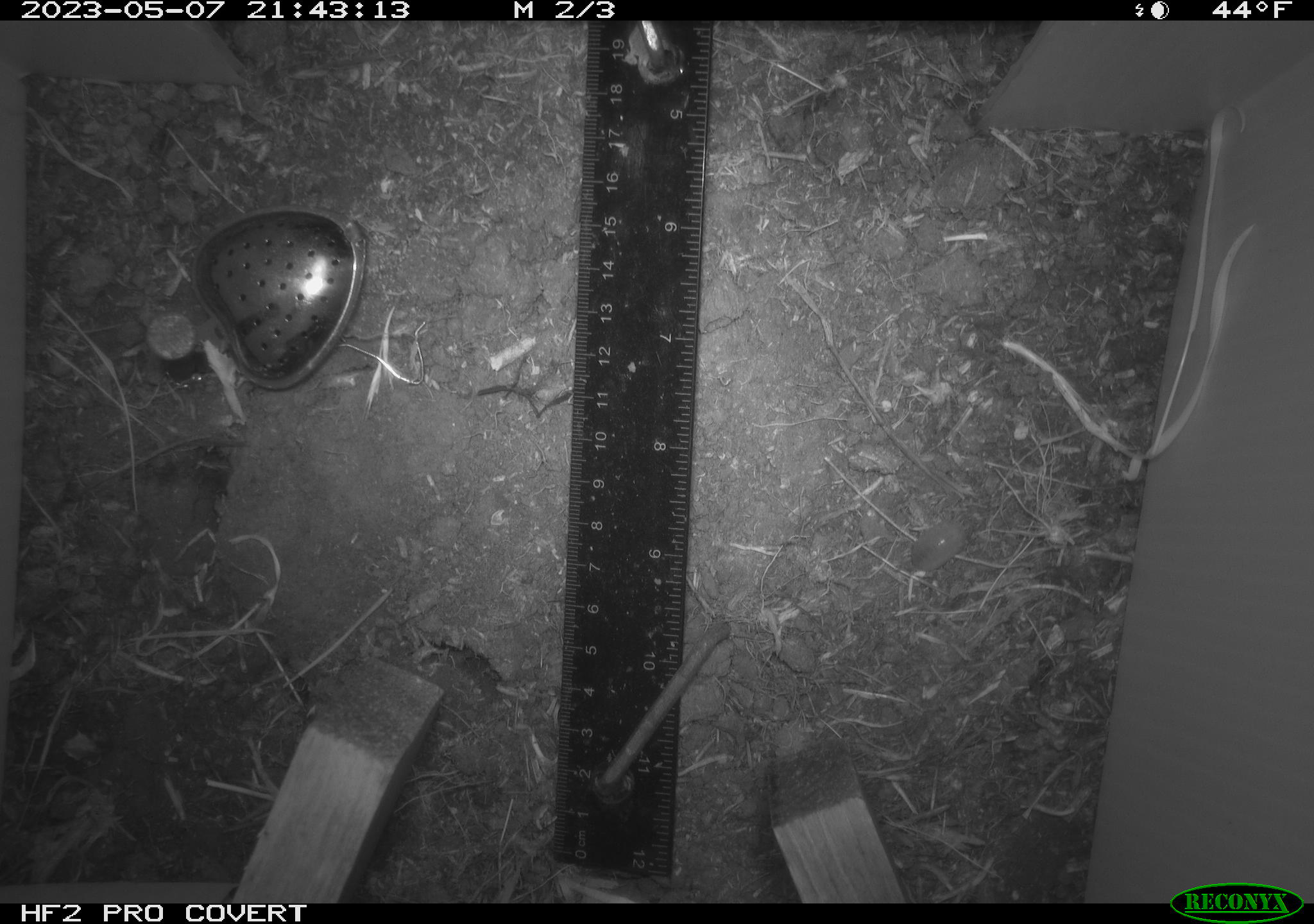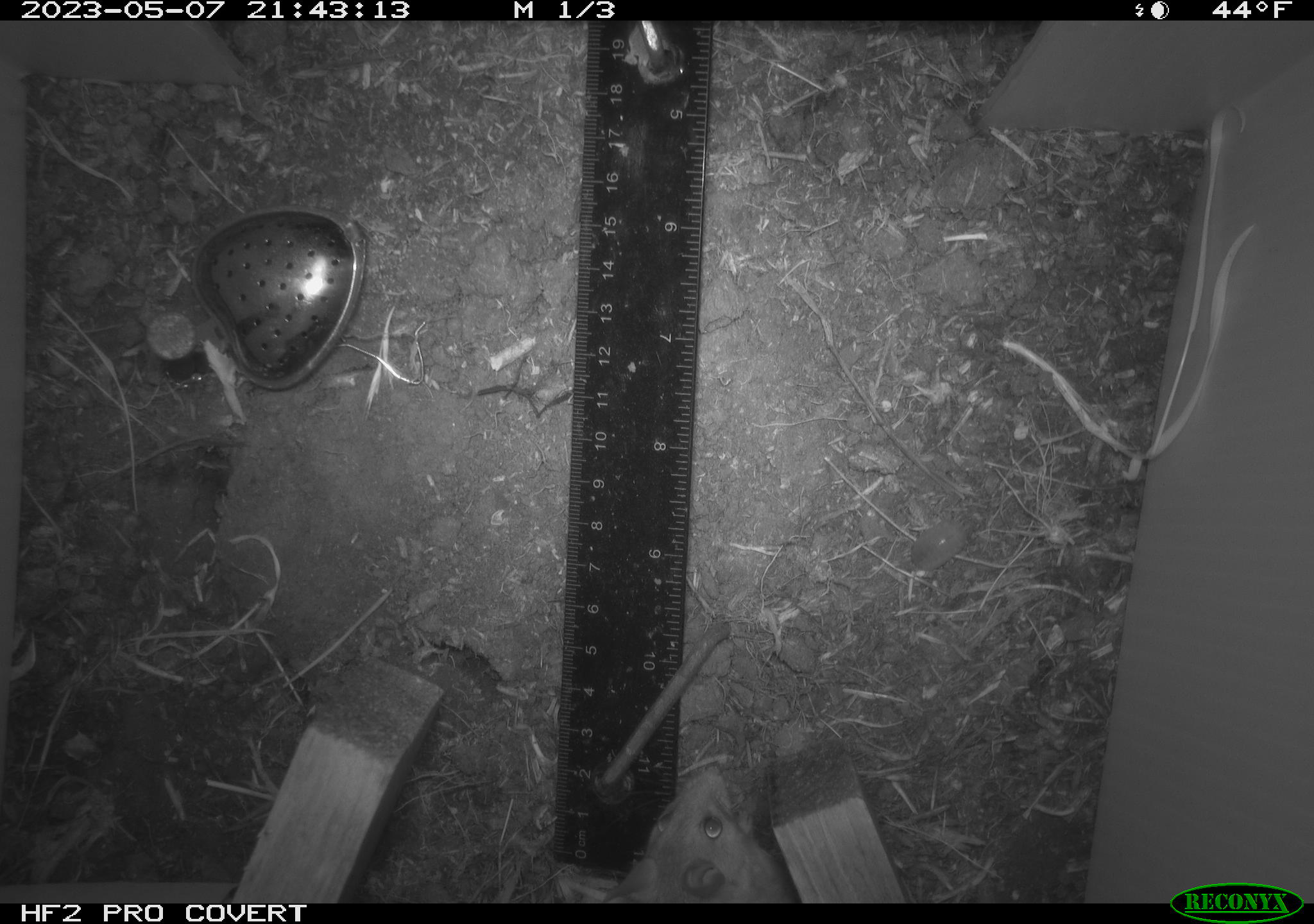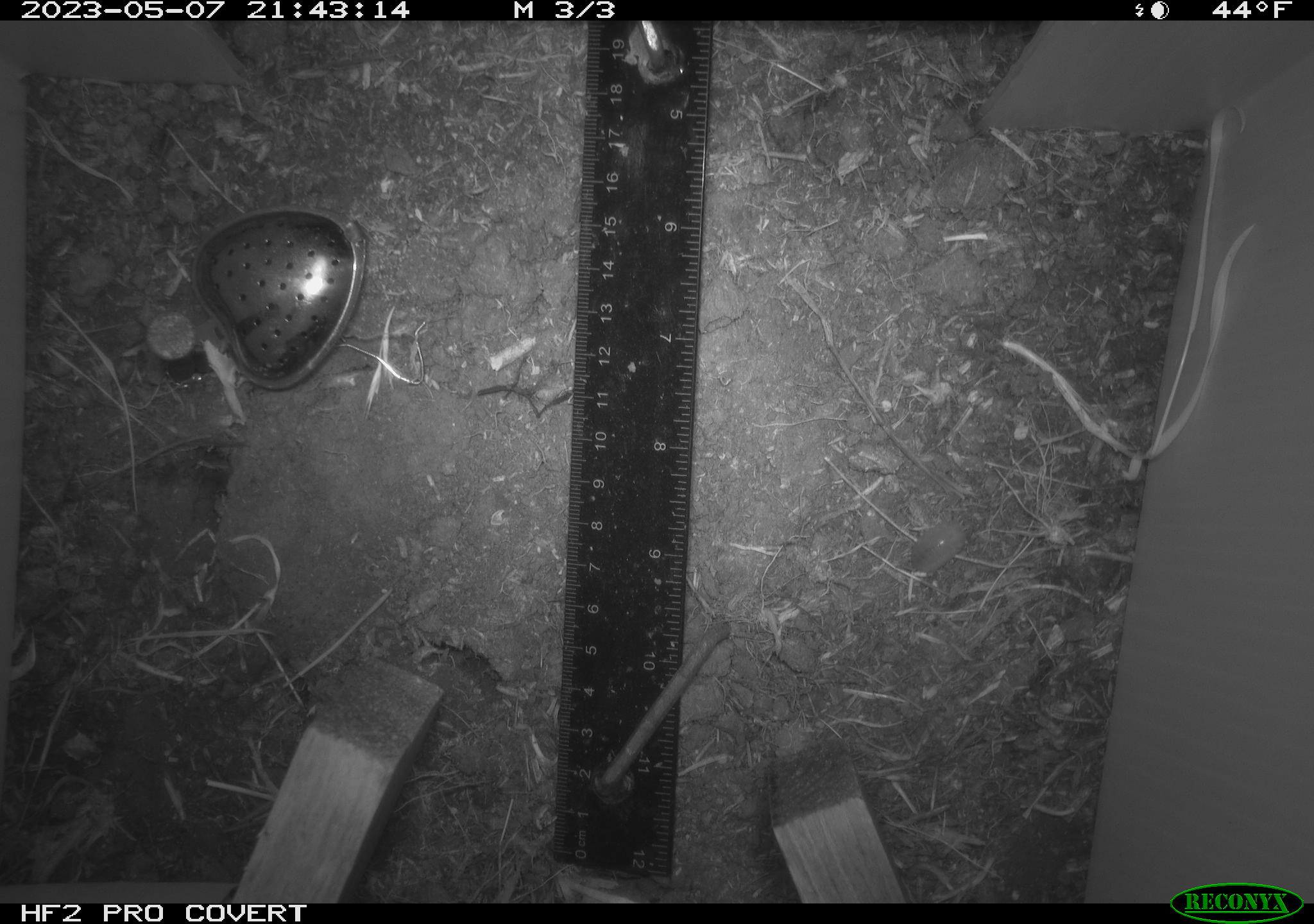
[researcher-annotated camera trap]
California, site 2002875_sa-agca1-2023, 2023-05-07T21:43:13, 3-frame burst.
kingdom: Animalia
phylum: Chordata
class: Mammalia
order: Rodentia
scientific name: Rodentia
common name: mouse species